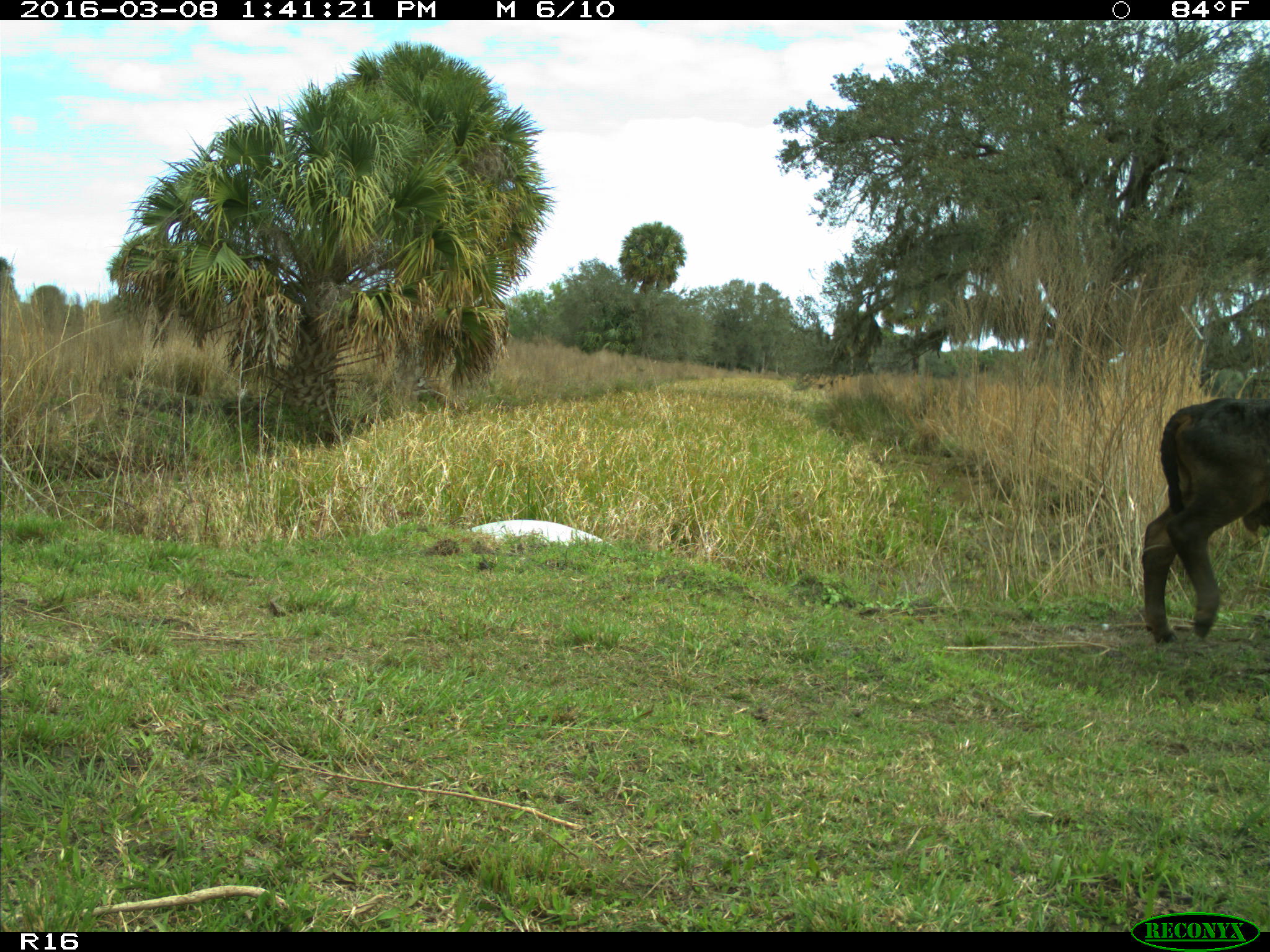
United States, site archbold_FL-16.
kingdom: Animalia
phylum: Chordata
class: Mammalia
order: Artiodactyla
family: Bovidae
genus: Bos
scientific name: Bos taurus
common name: domestic cow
Bos taurus (domestic cow).